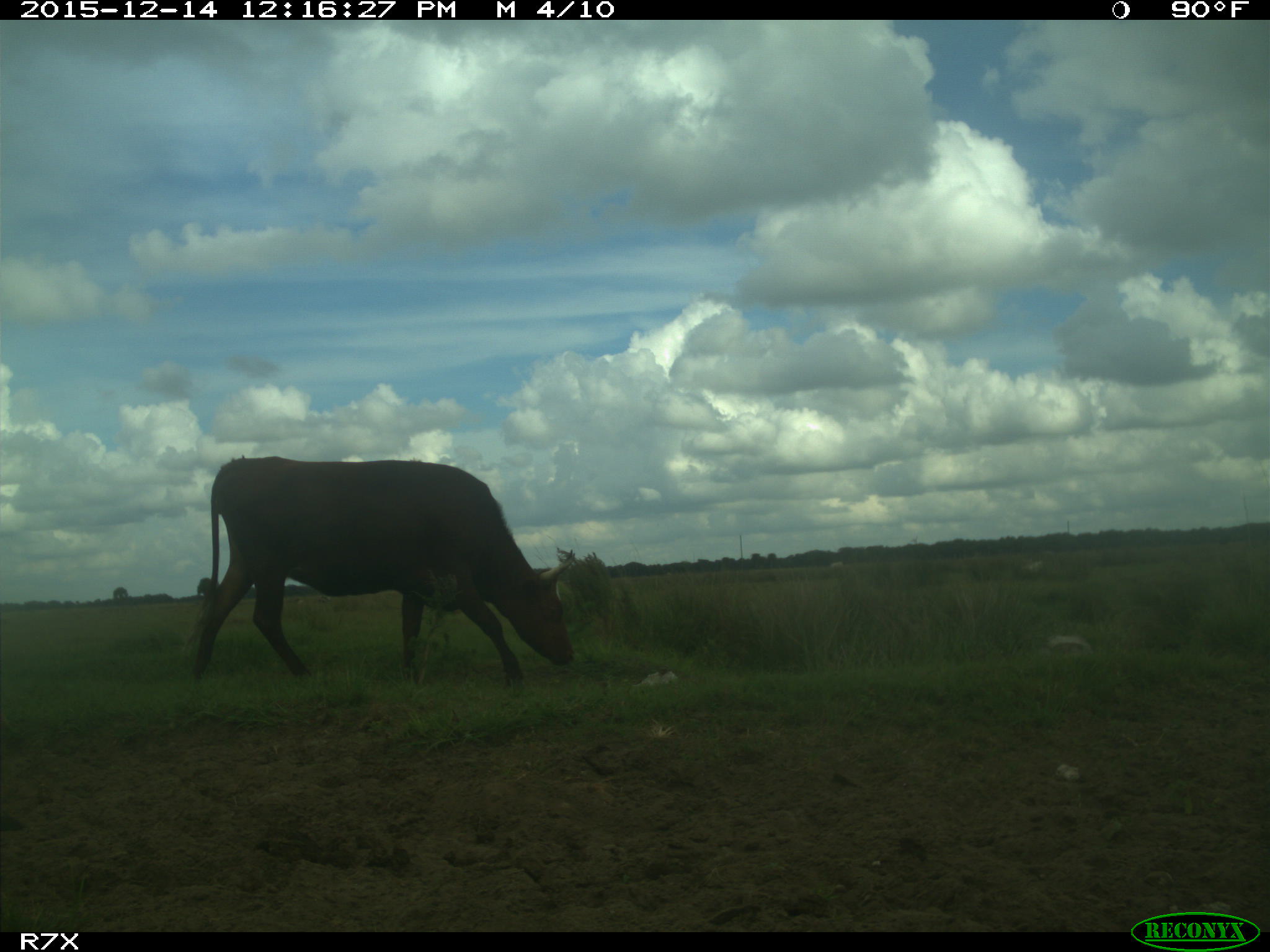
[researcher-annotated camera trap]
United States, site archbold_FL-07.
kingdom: Animalia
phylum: Chordata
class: Mammalia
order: Artiodactyla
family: Bovidae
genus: Bos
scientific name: Bos taurus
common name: domestic cow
Bos taurus (domestic cow).